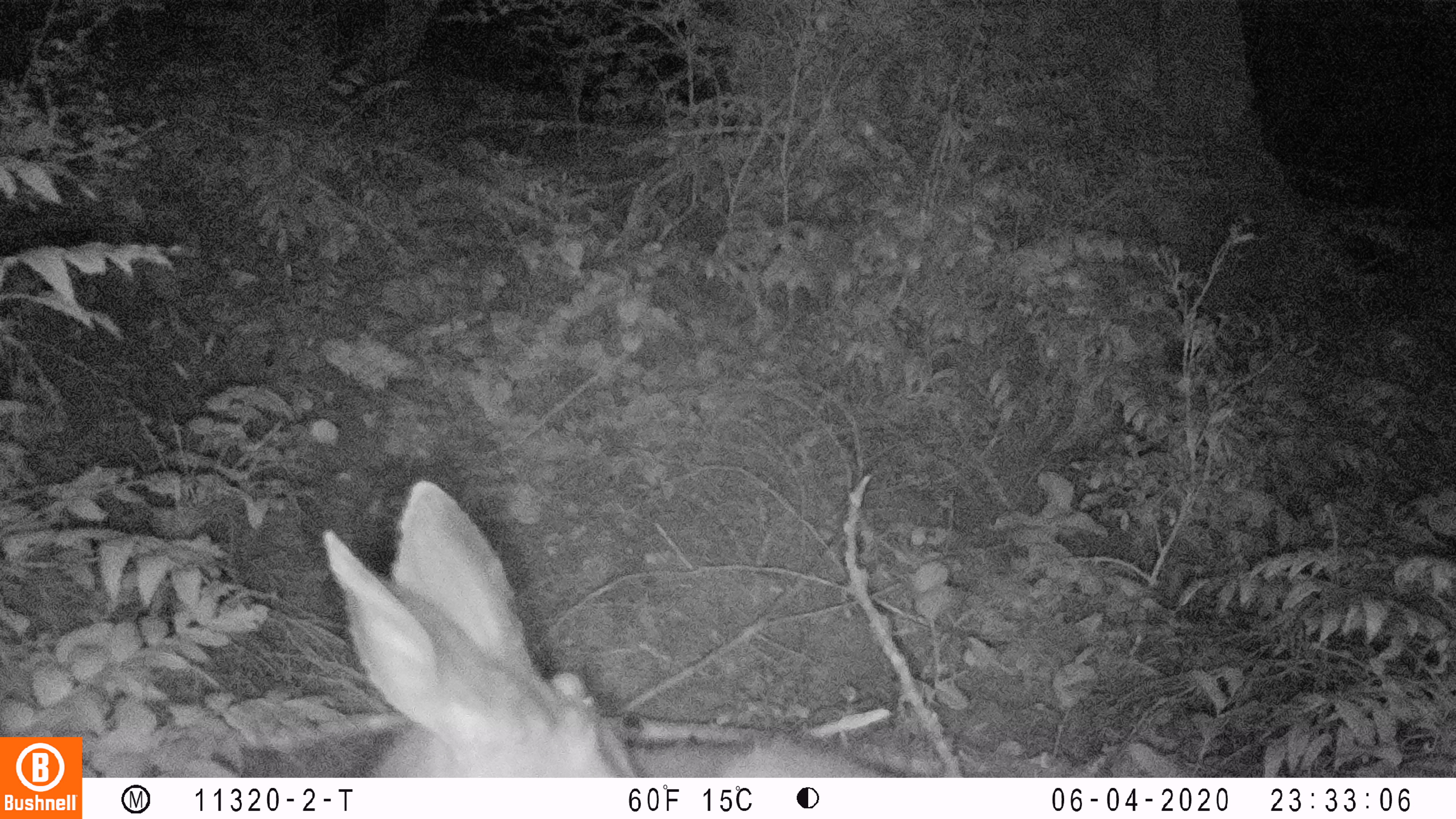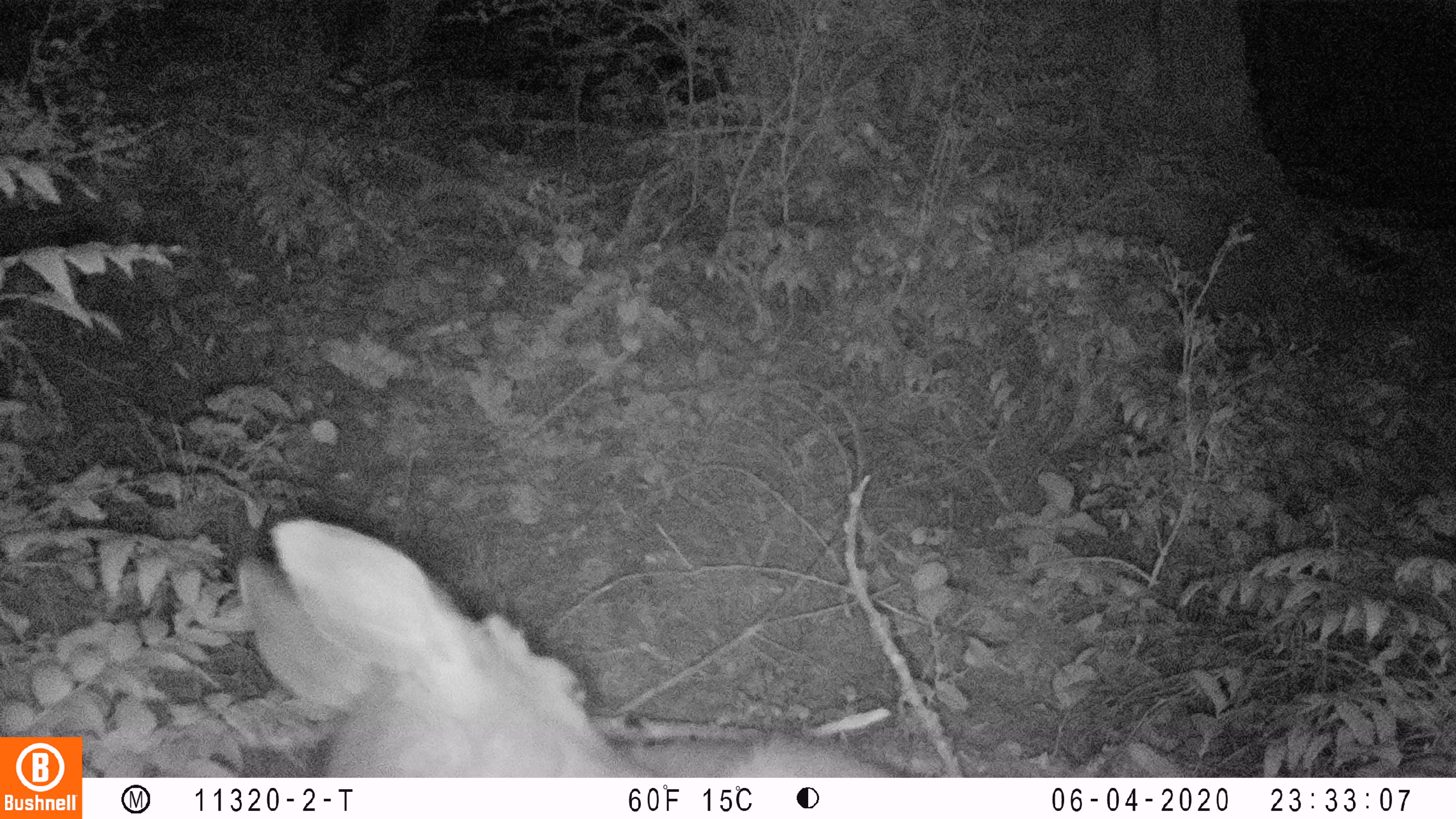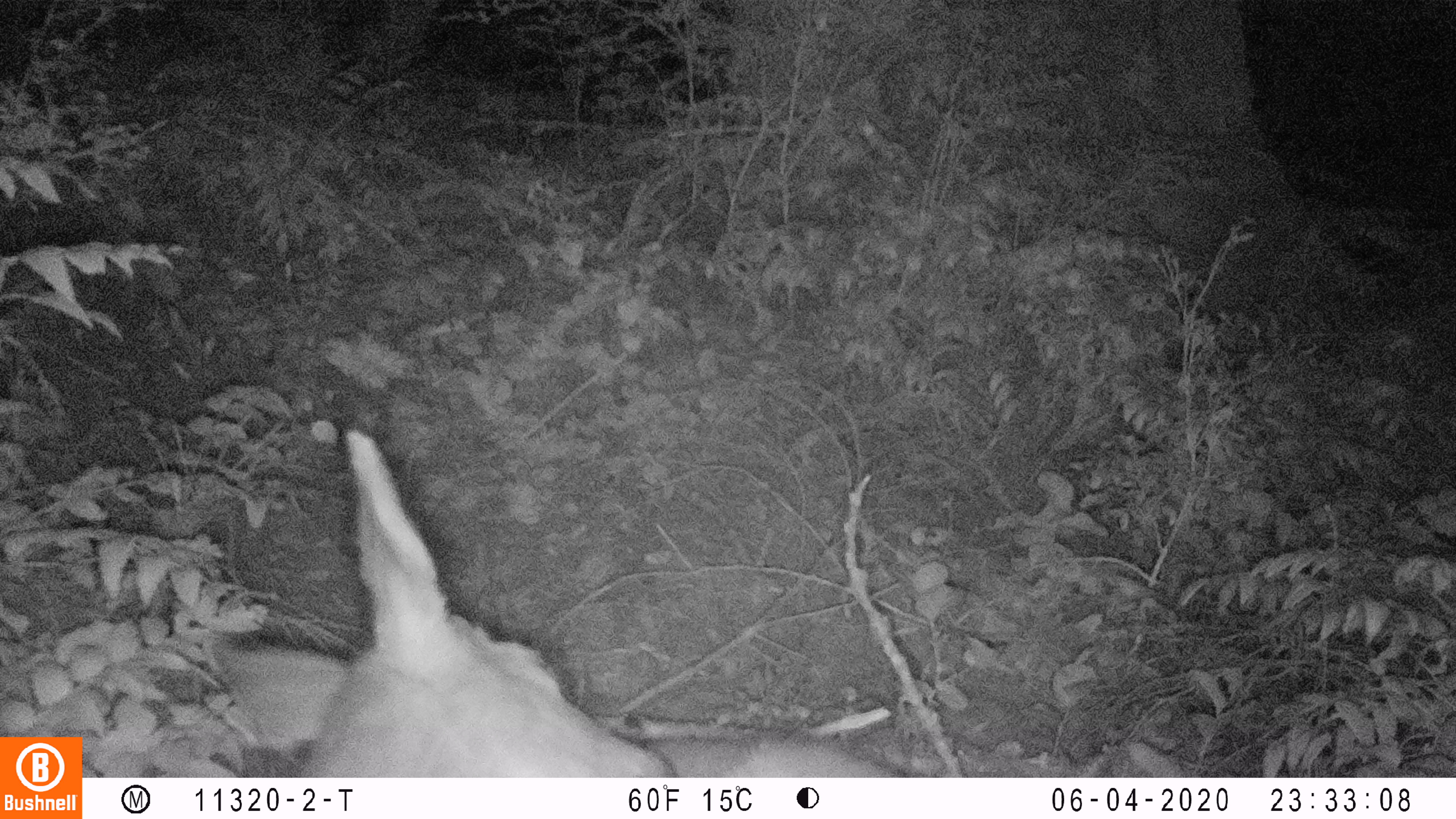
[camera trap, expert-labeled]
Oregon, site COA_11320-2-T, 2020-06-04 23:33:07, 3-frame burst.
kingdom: Animalia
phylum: Chordata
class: Mammalia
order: Artiodactyla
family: Cervidae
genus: Odocoileus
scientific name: Odocoileus hemionus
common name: black-tailed deer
Black-tailed deer (Odocoileus hemionus).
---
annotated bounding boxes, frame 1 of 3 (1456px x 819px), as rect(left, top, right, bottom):
black-tailed deer: rect(317, 471, 890, 770)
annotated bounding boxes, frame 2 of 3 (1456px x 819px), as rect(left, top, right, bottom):
black-tailed deer: rect(224, 512, 891, 770)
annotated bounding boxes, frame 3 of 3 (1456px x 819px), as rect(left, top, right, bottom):
black-tailed deer: rect(203, 421, 903, 772)